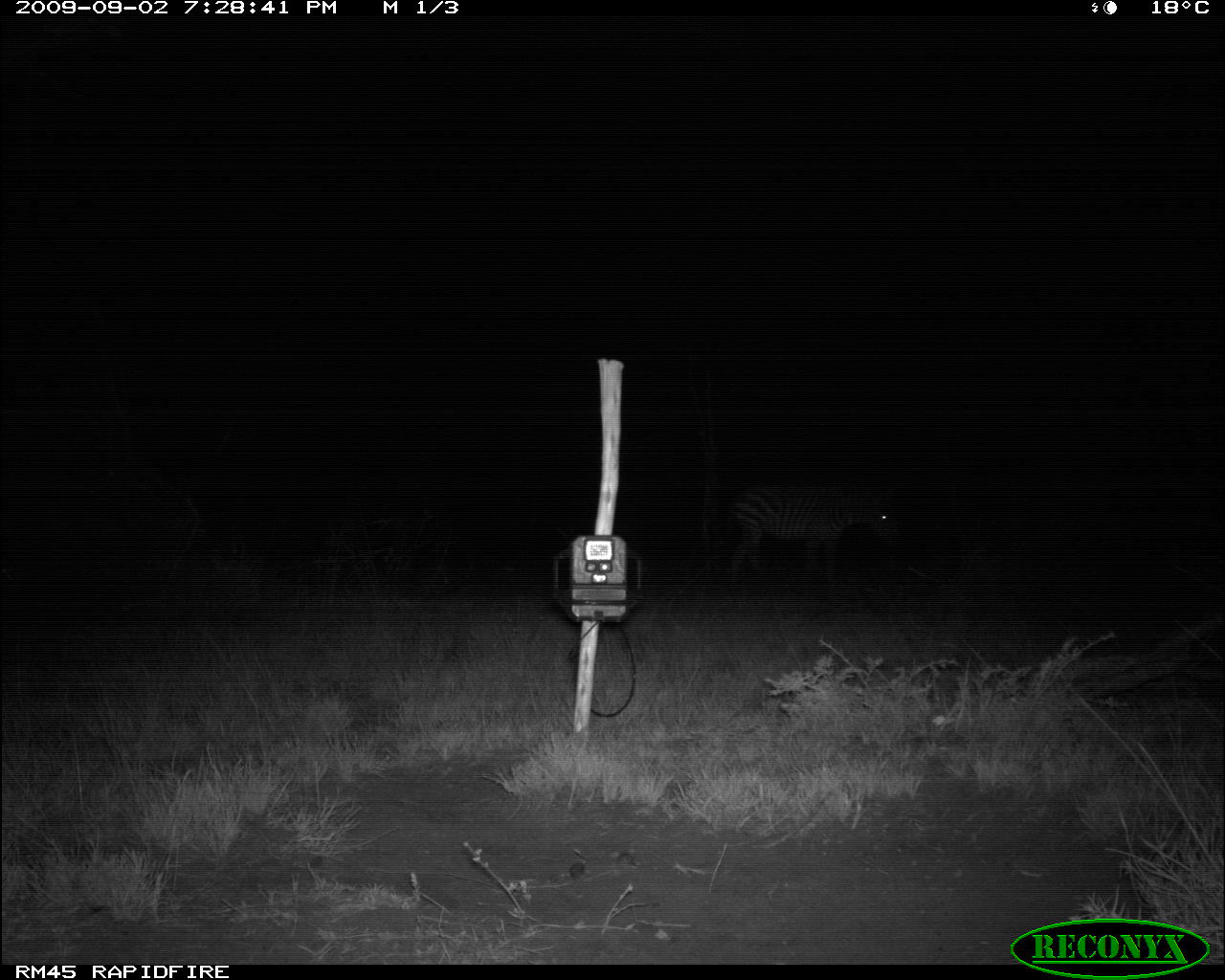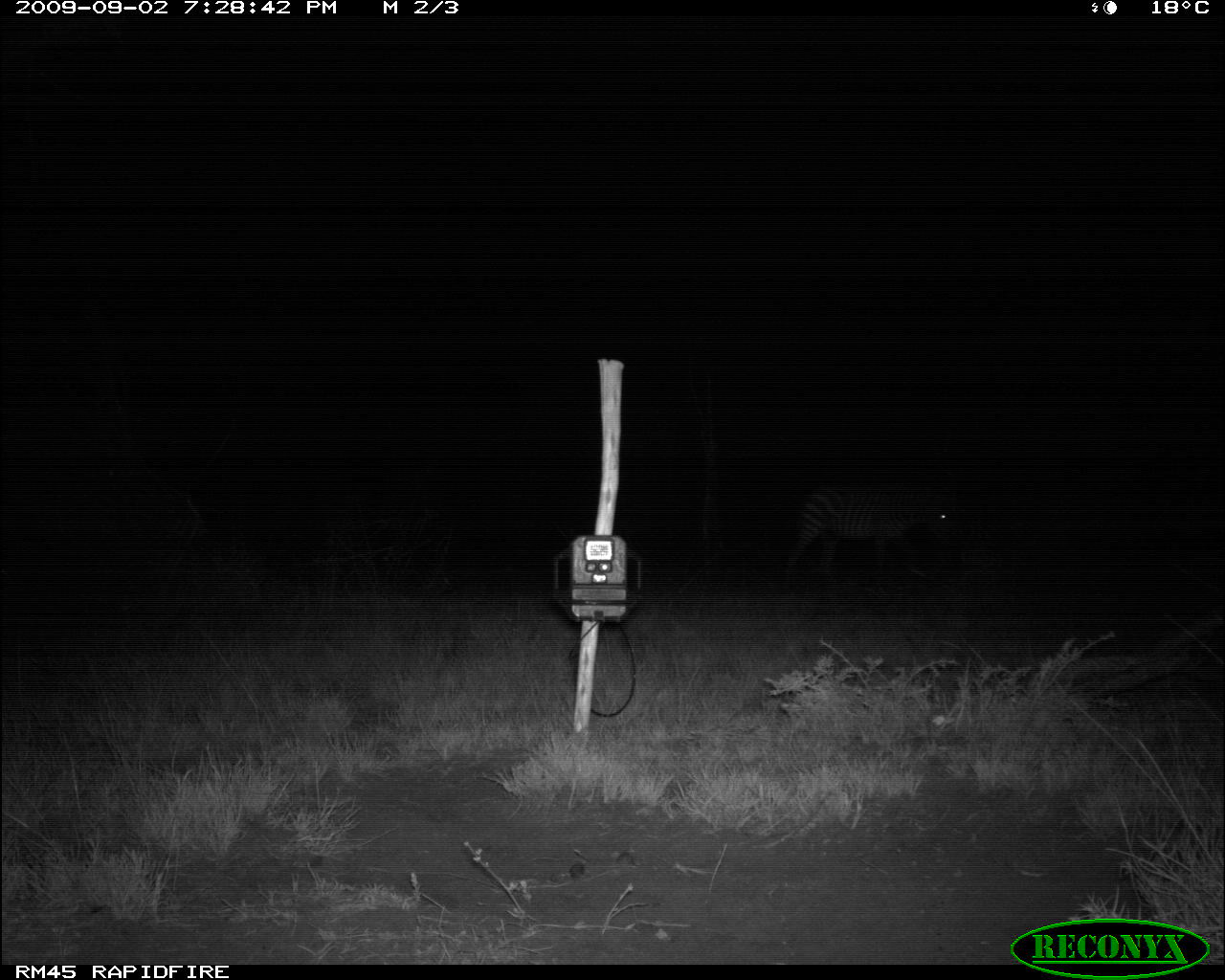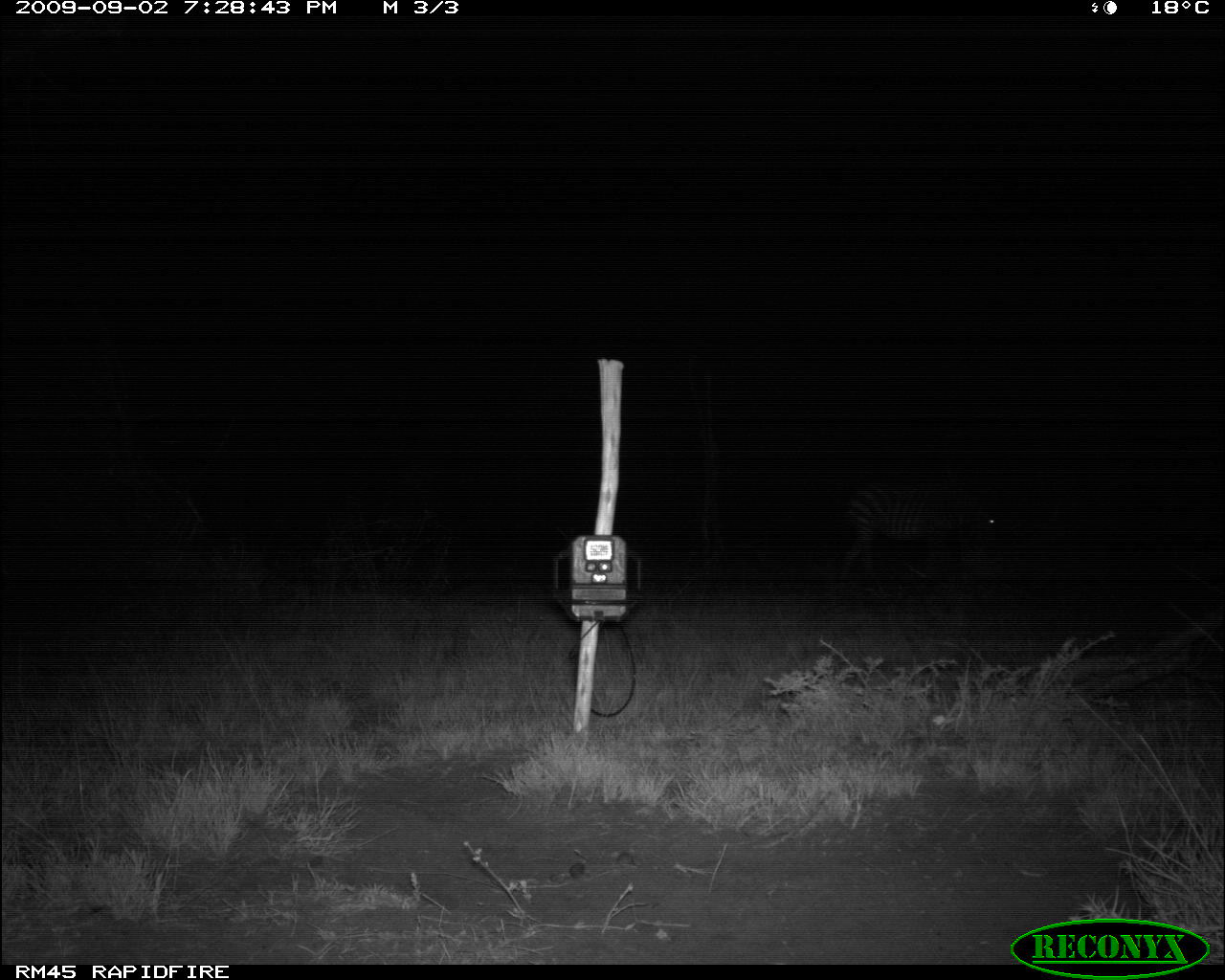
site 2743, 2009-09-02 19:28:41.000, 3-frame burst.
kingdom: Animalia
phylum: Chordata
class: Mammalia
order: Perissodactyla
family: Equidae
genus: Equus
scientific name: Equus quagga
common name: plains zebra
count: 1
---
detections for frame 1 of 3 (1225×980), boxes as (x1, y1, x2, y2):
equus quagga: (722, 478, 899, 587)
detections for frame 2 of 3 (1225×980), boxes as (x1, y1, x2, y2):
equus quagga: (783, 476, 955, 586)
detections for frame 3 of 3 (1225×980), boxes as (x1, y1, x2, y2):
equus quagga: (836, 483, 999, 589)